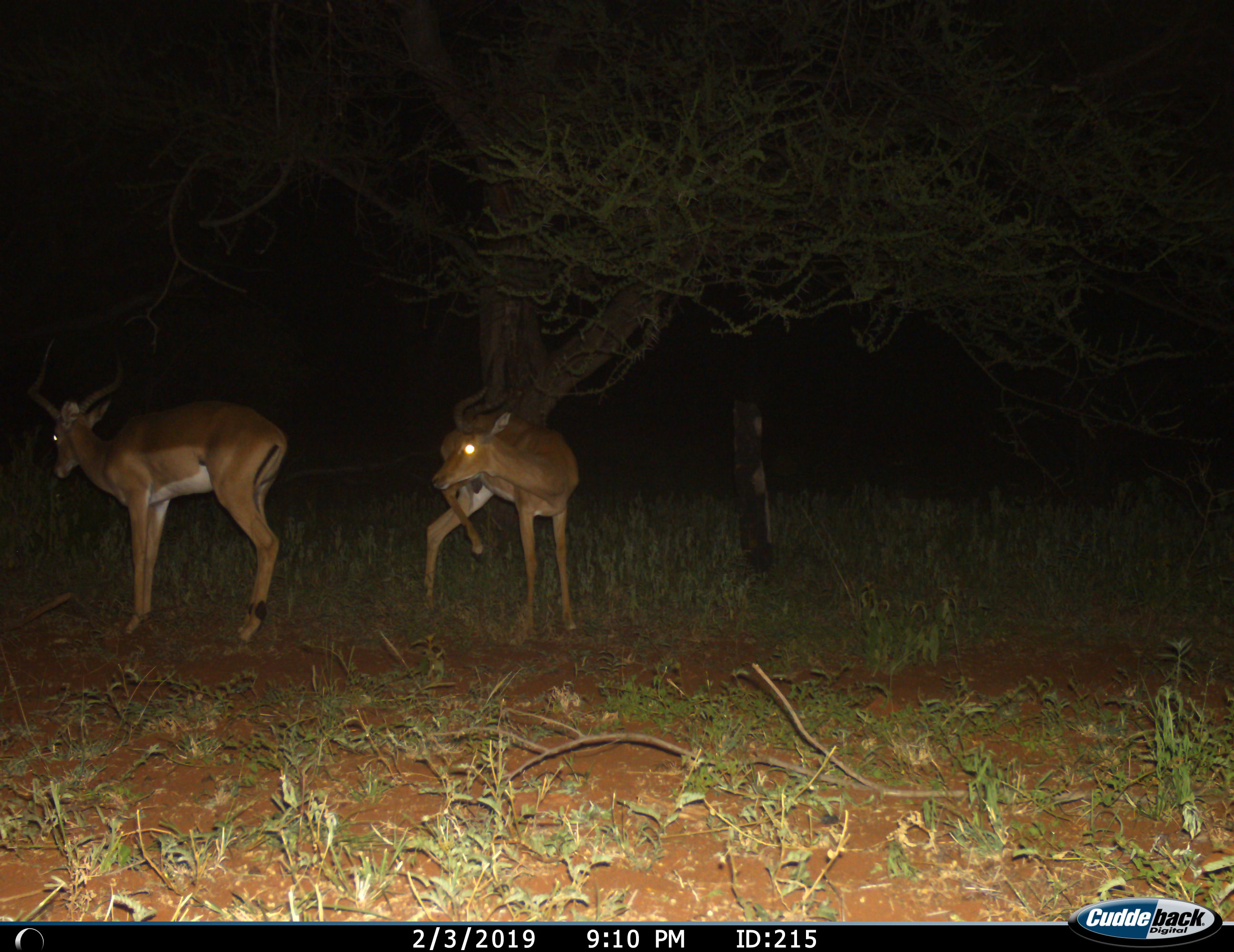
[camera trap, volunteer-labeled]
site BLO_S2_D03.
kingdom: Animalia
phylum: Chordata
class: Mammalia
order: Artiodactyla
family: Bovidae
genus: Aepyceros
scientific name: Aepyceros melampus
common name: impala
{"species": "impala (Aepyceros melampus)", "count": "2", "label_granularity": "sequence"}